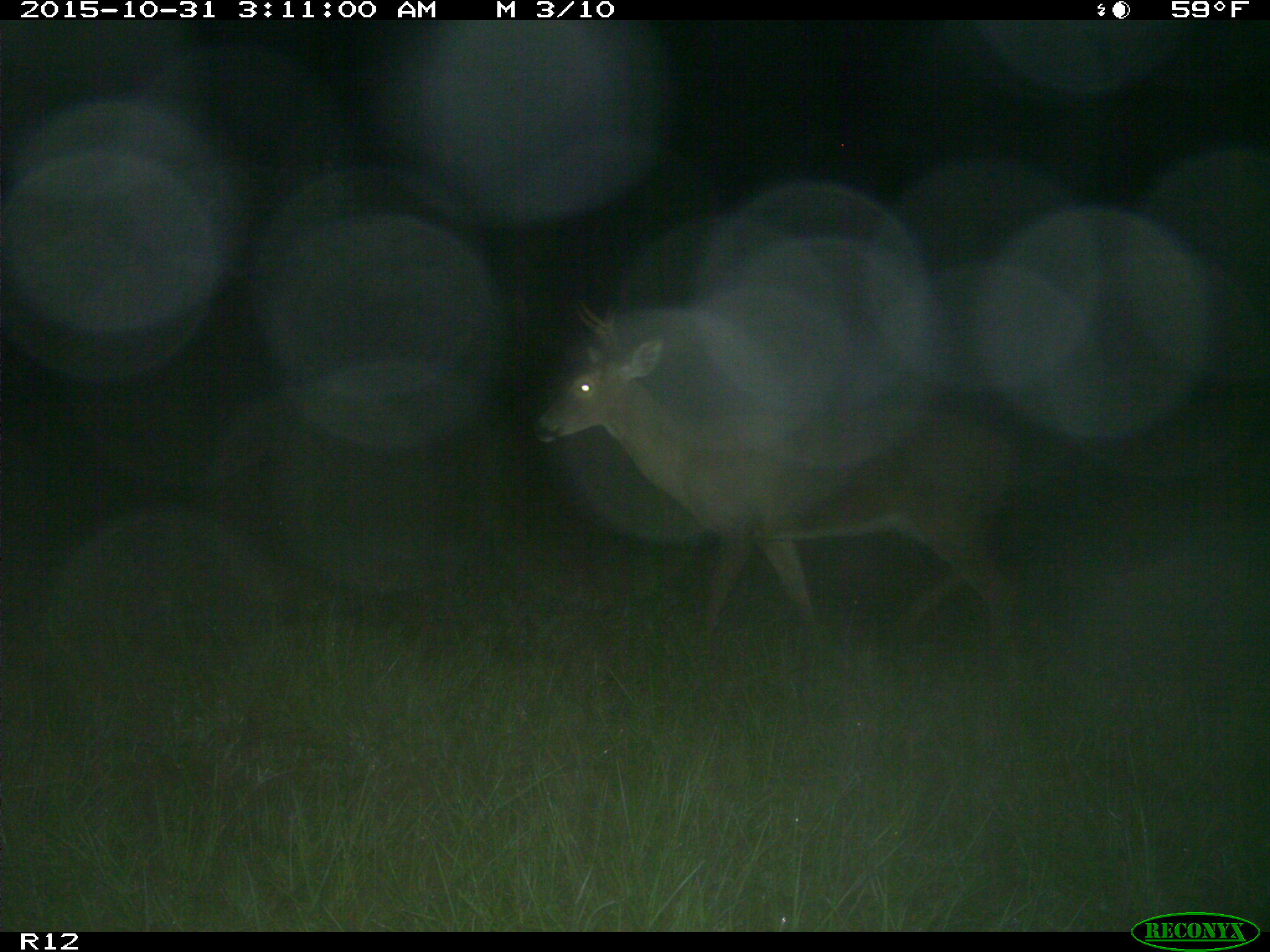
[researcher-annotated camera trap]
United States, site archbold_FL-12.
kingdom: Animalia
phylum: Chordata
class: Mammalia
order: Artiodactyla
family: Cervidae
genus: Odocoileus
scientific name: Odocoileus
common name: deer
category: unidentified deer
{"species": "unidentified deer (deer) (Odocoileus)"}